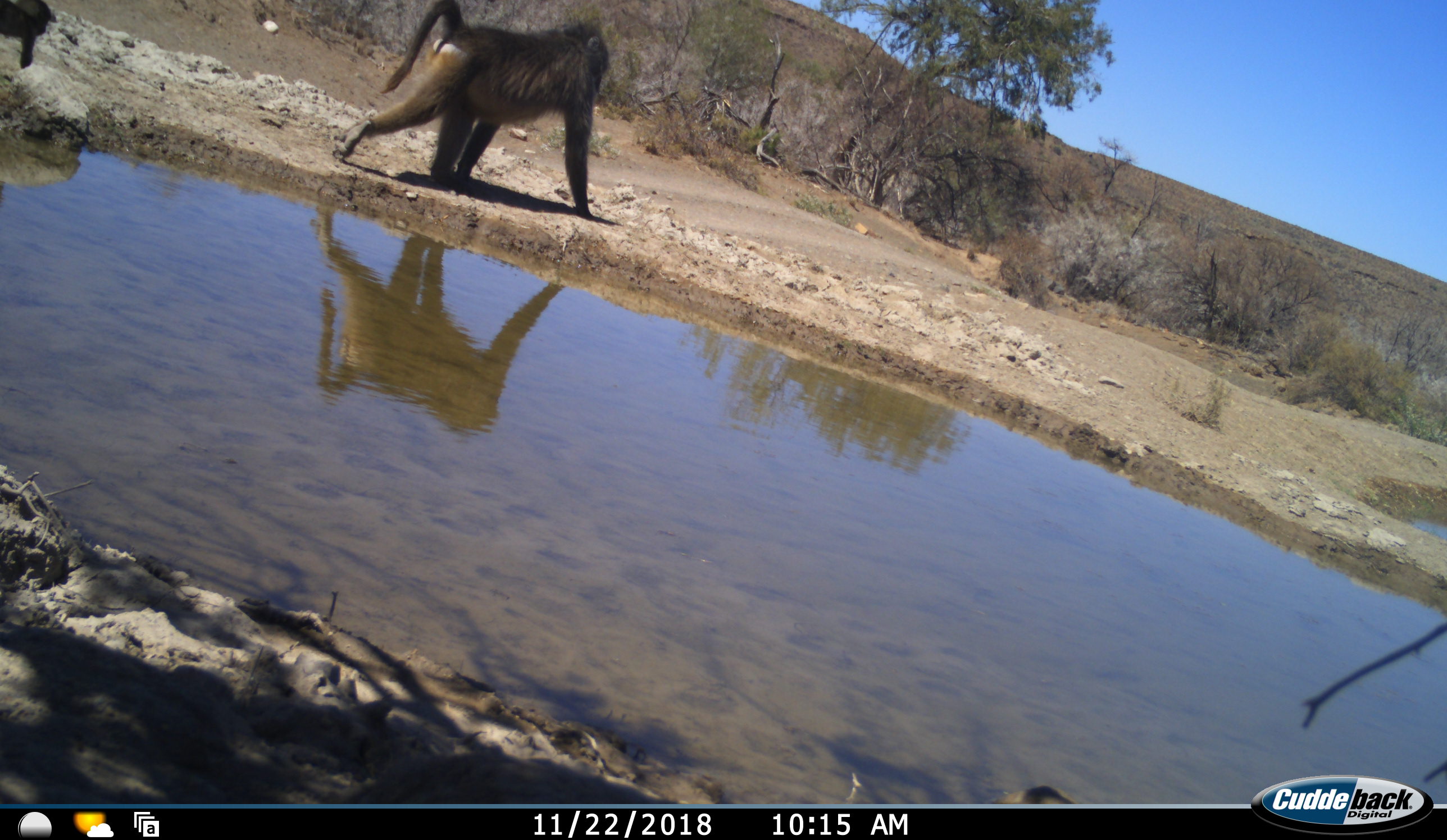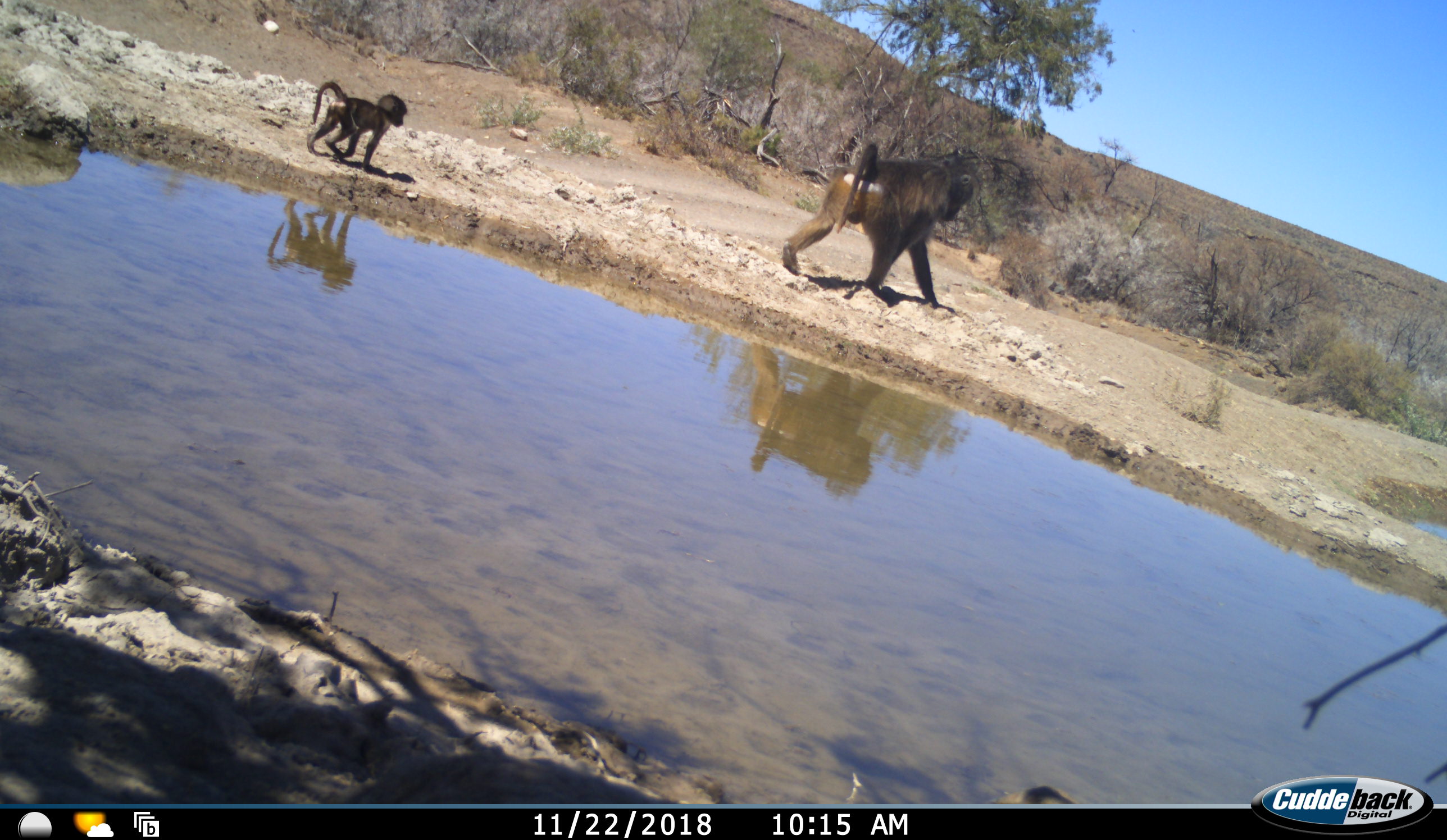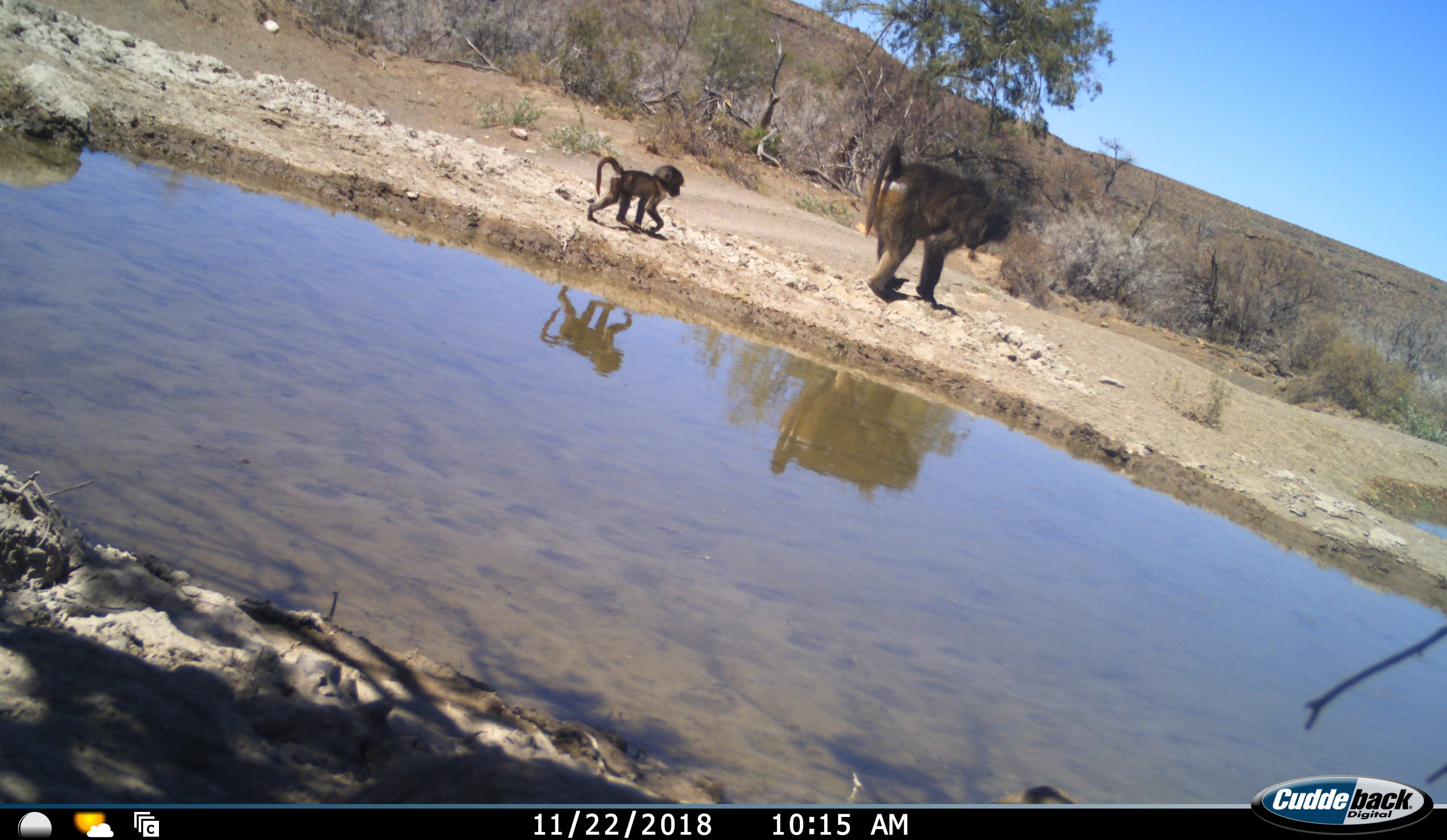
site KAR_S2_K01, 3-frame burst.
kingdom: Animalia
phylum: Chordata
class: Mammalia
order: Primates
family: Cercopithecidae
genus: Papio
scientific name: Papio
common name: baboon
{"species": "baboon (Papio)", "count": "2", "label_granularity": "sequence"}